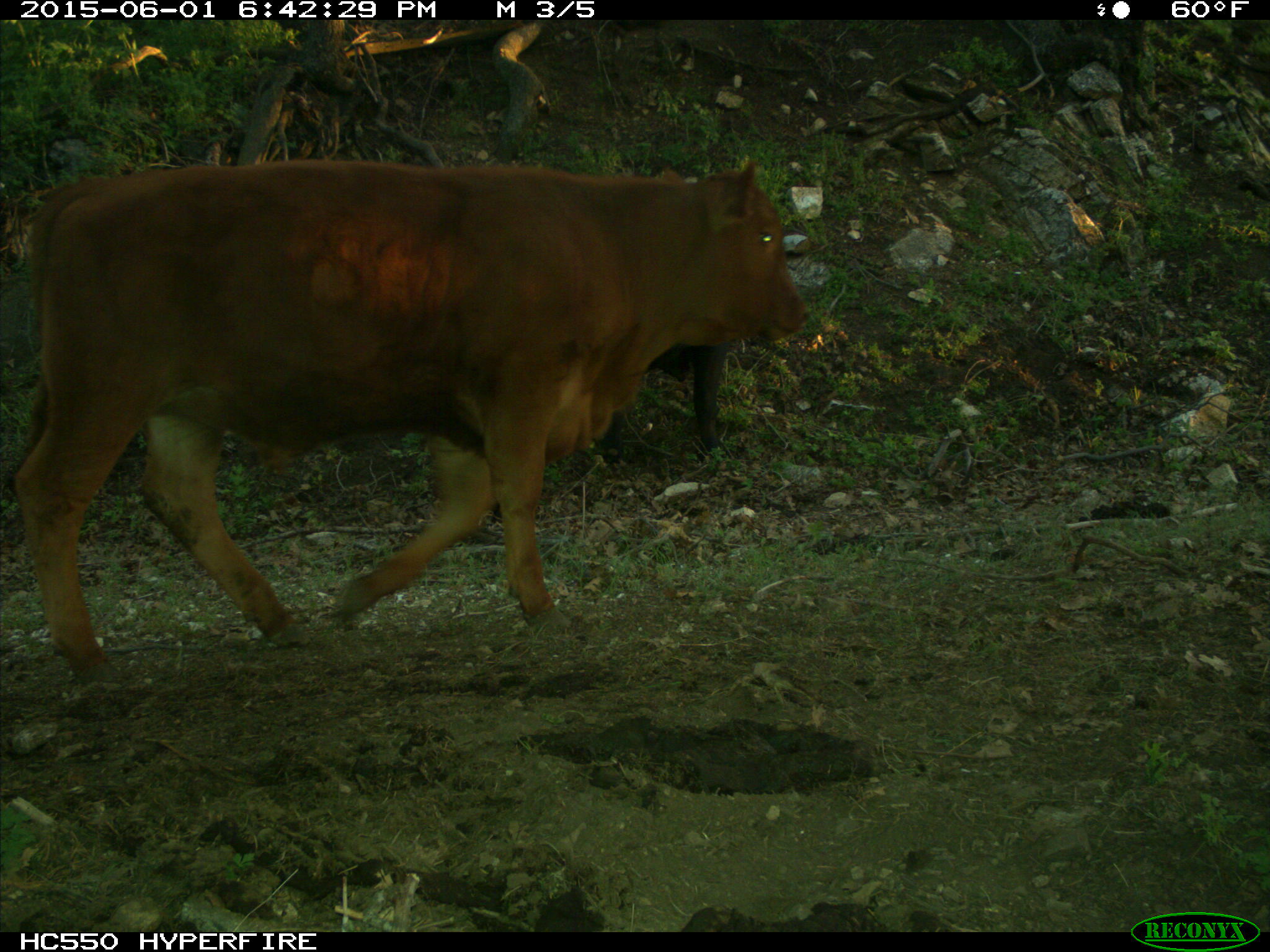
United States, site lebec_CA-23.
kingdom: Animalia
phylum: Chordata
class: Mammalia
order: Artiodactyla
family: Bovidae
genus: Bos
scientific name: Bos taurus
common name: domestic cow